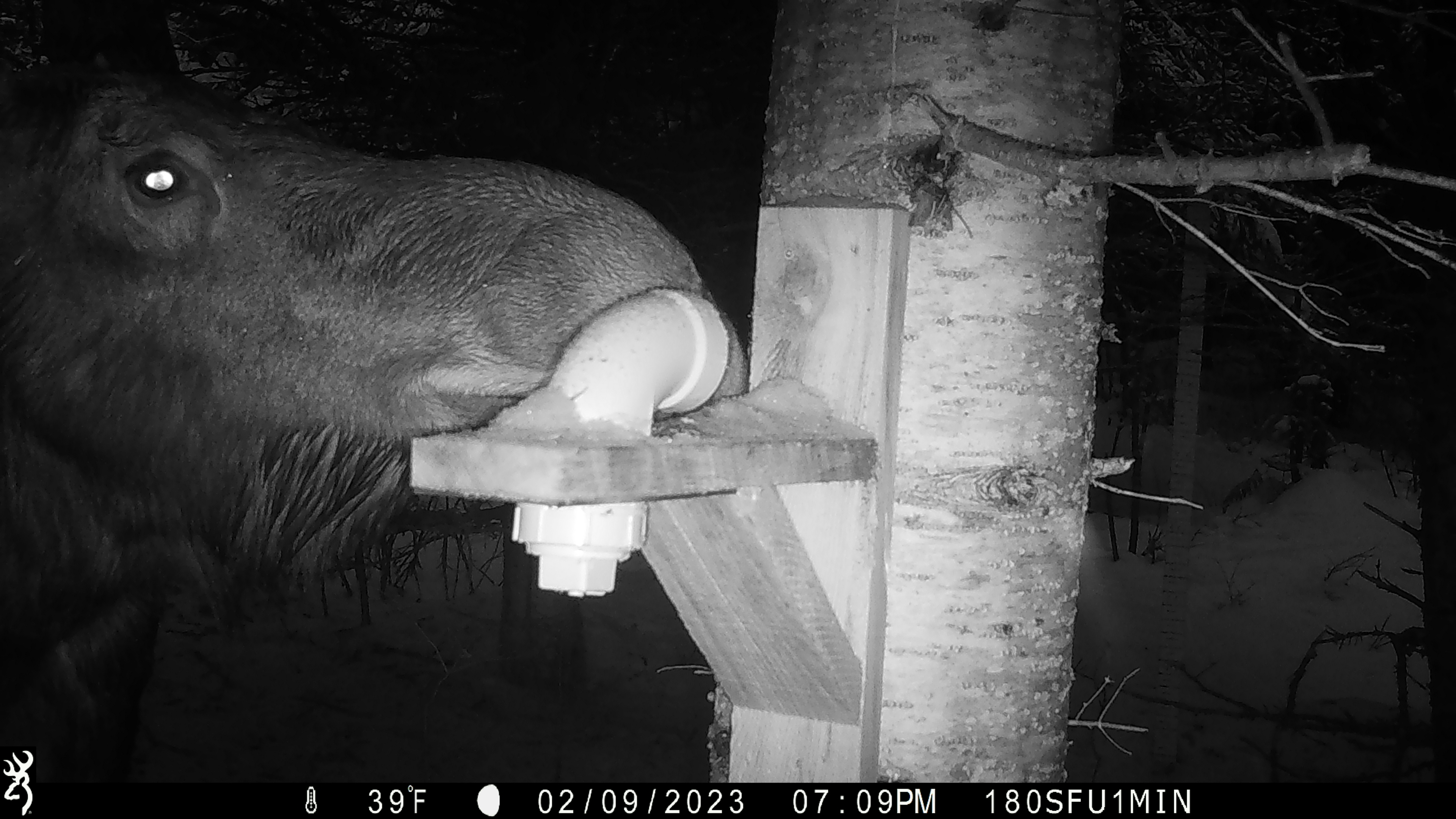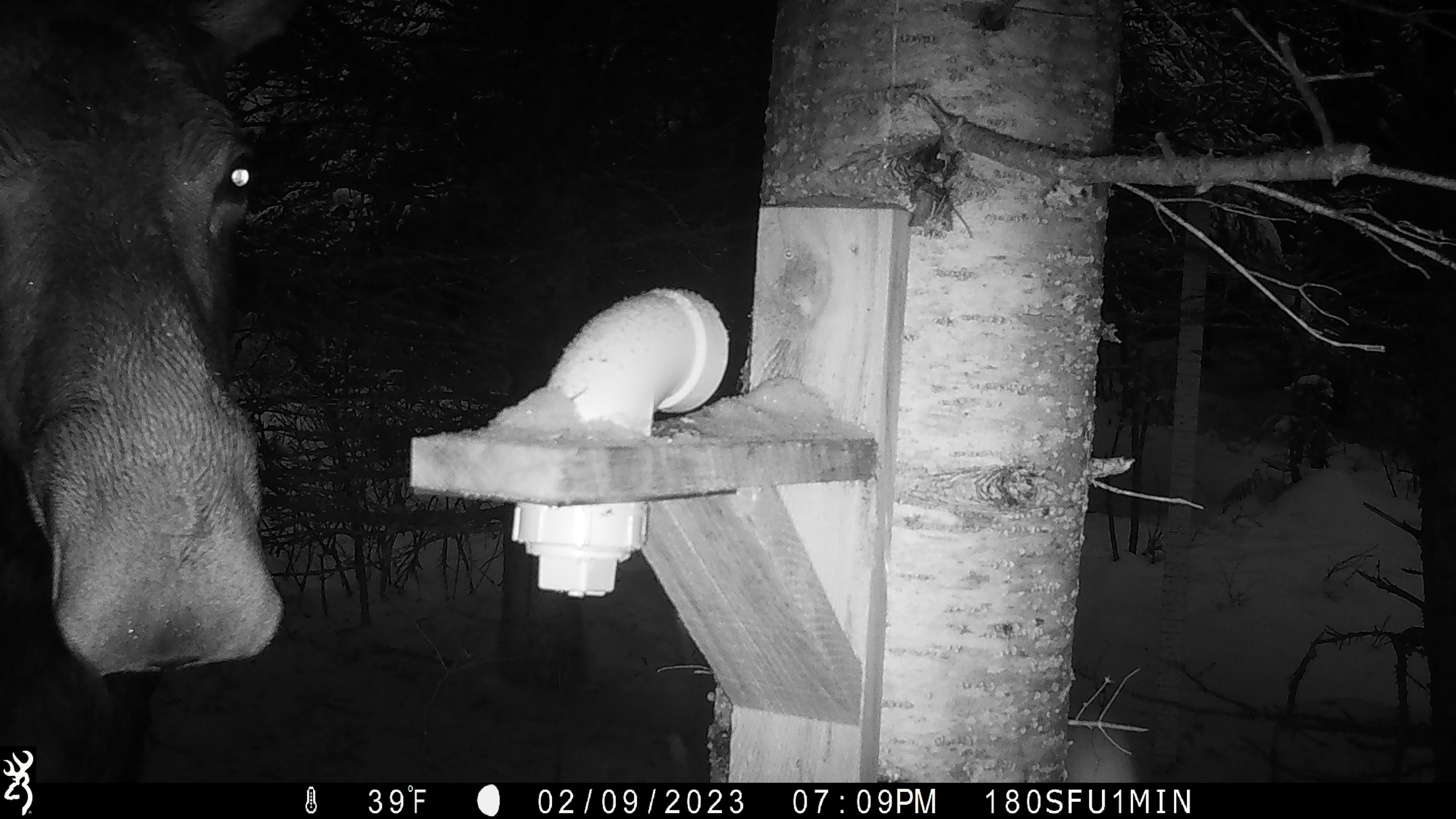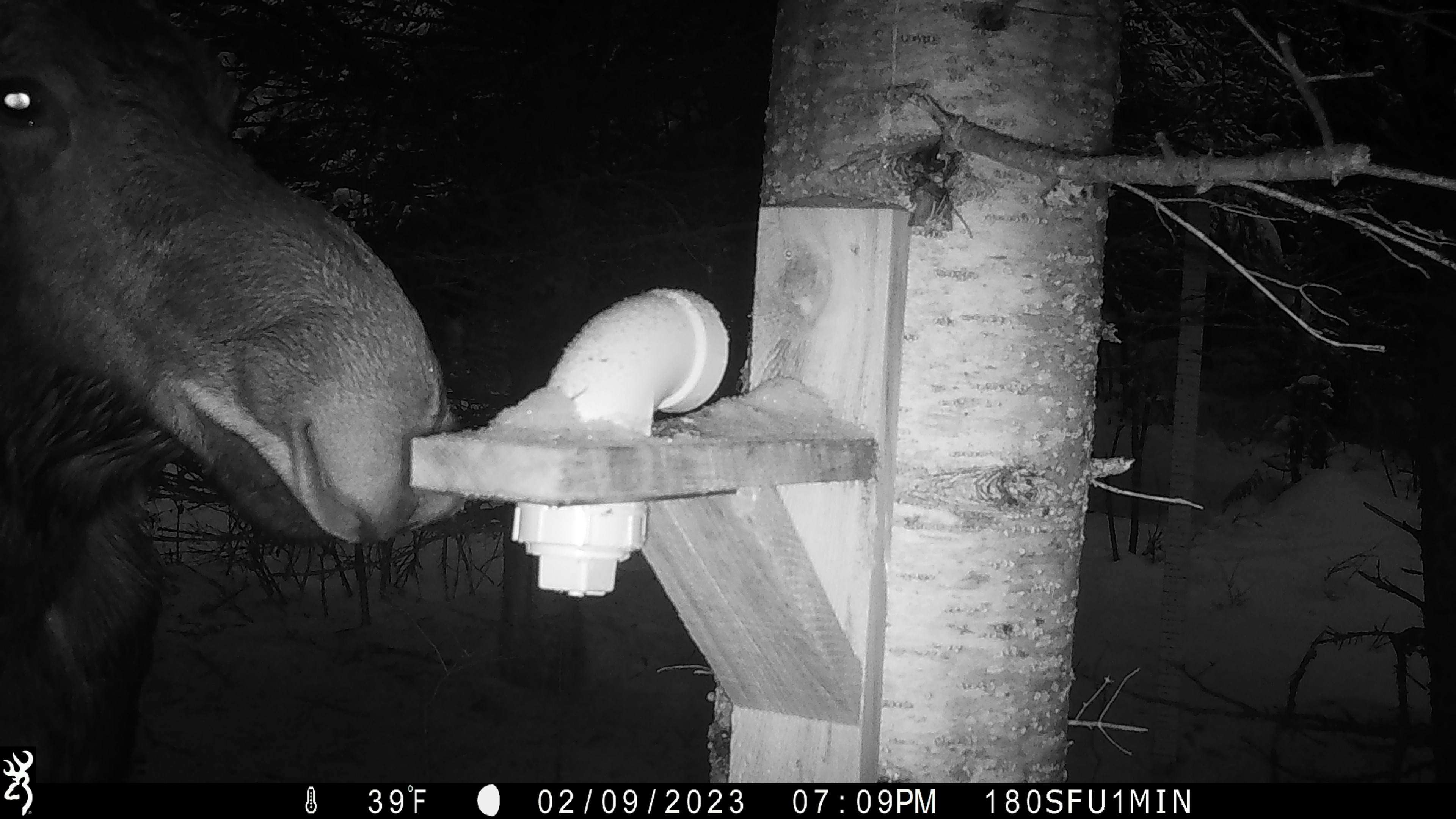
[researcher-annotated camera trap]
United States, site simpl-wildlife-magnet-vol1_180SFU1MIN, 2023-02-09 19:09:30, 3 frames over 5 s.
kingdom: Animalia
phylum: Chordata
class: Mammalia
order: Artiodactyla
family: Cervidae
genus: Alces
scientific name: Alces alces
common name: moose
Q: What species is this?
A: Moose (Alces alces).